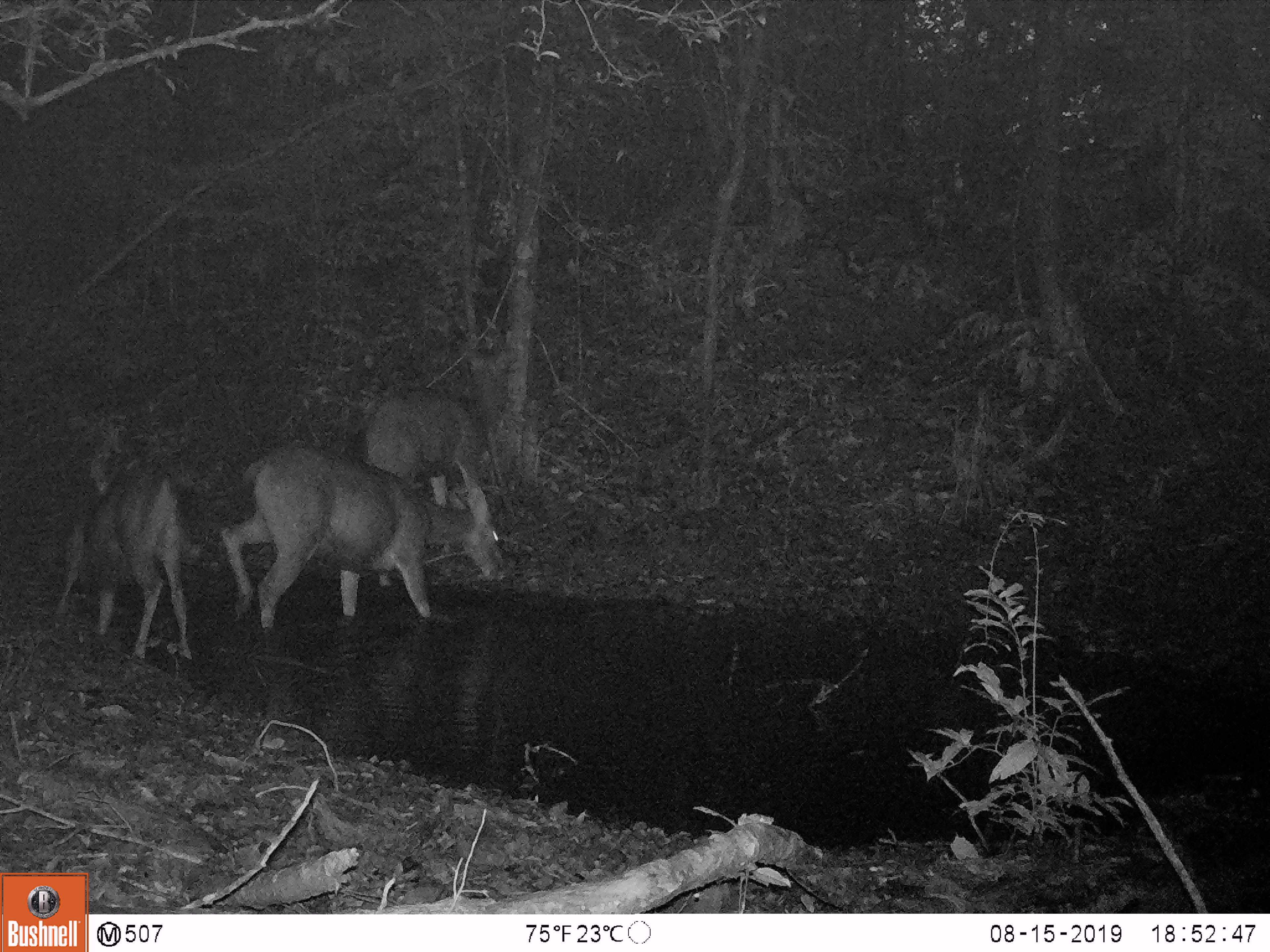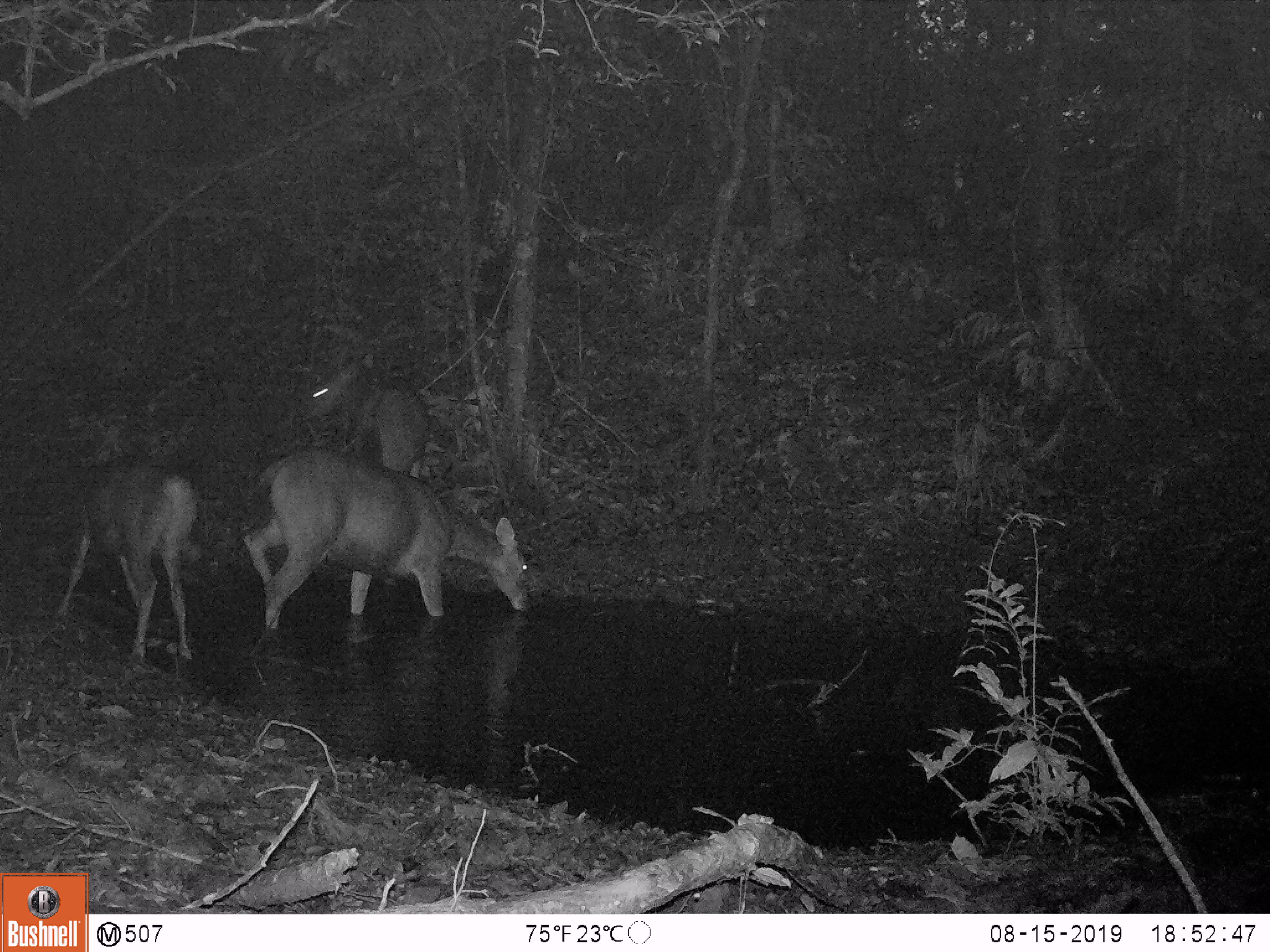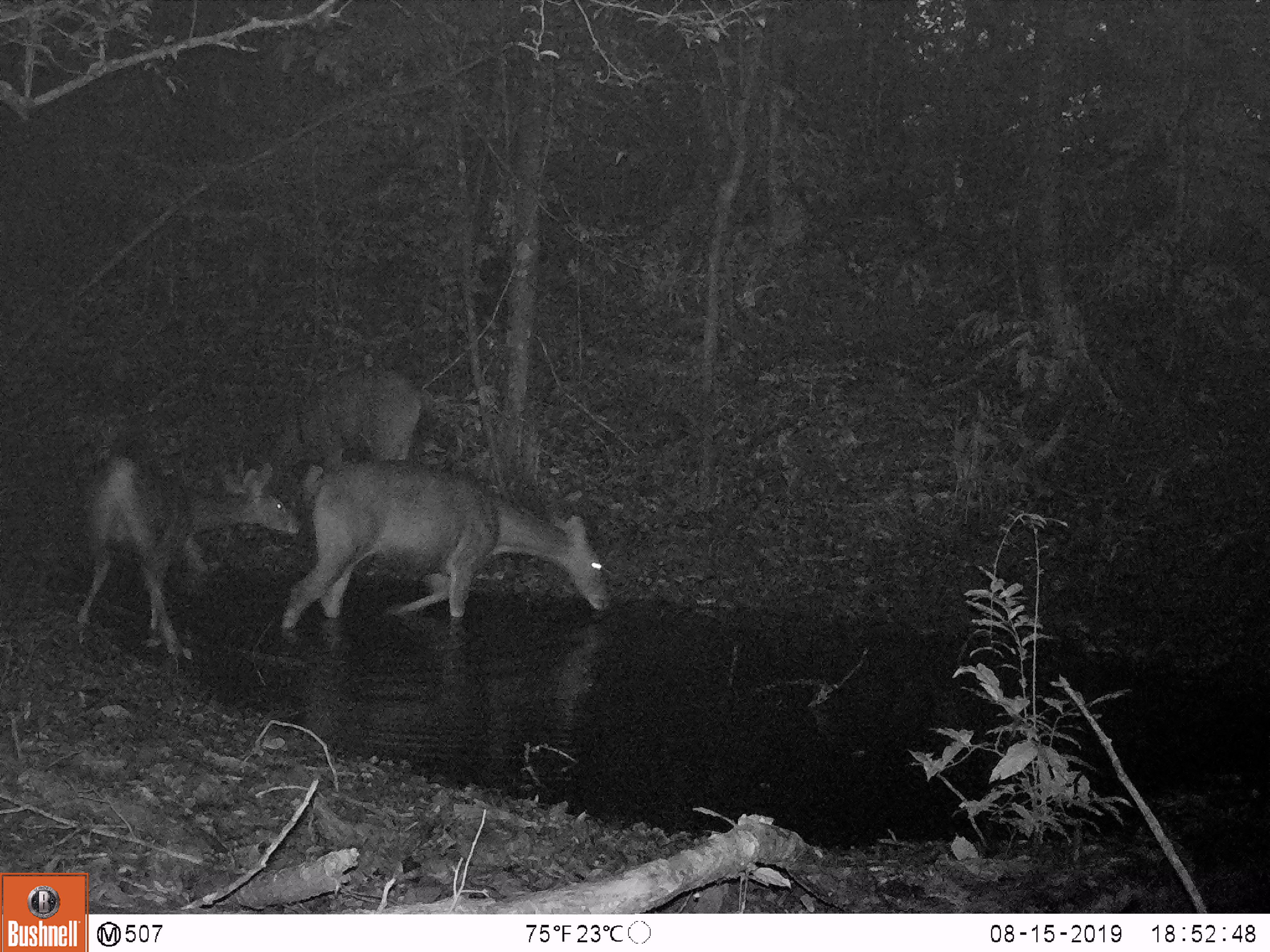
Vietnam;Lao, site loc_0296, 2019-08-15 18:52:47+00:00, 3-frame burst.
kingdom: Animalia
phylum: Chordata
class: Mammalia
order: Artiodactyla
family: Cervidae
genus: Rusa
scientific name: Rusa unicolor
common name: sambar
Sambar (Rusa unicolor). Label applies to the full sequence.